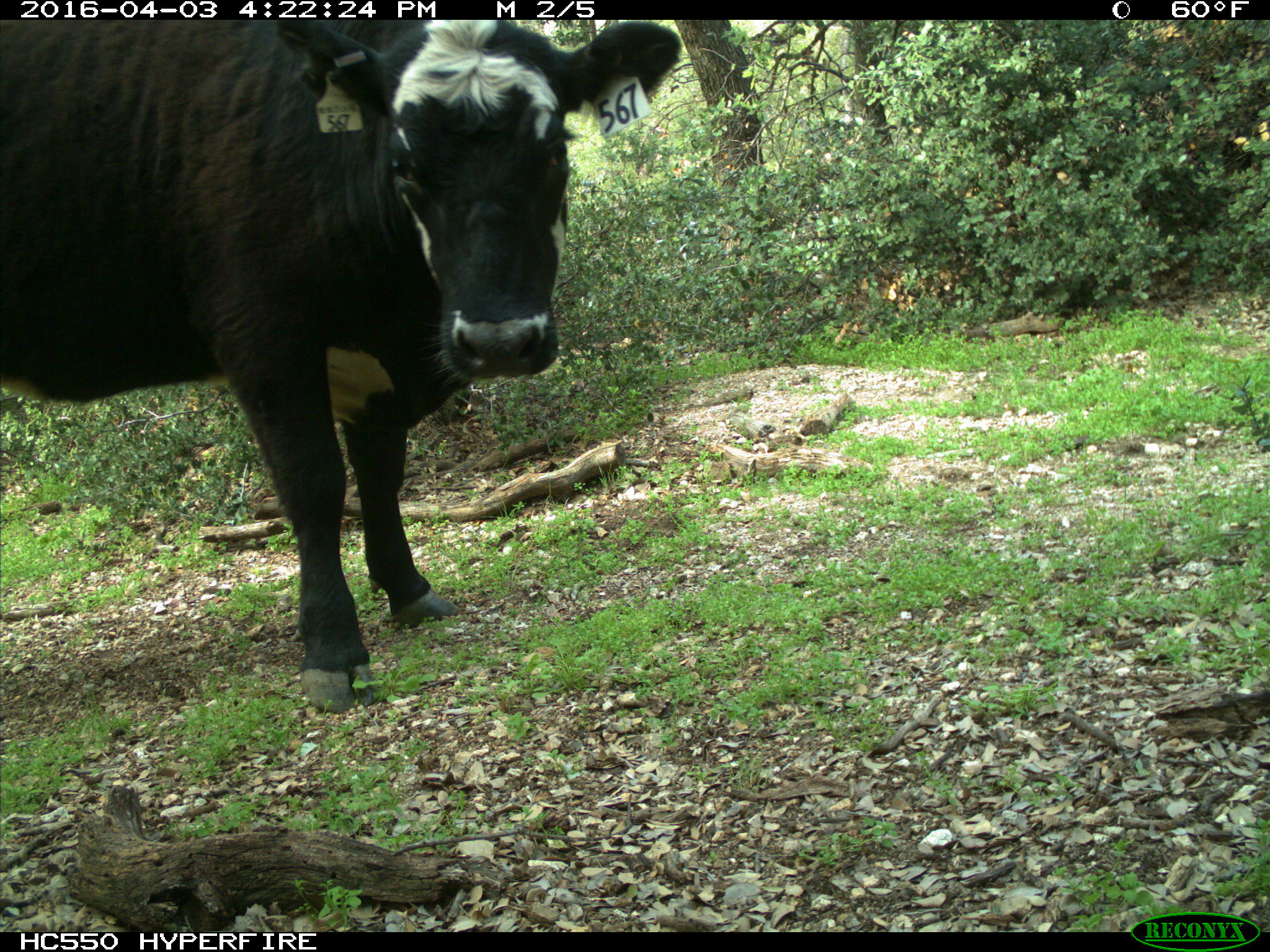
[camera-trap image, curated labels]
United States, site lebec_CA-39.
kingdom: Animalia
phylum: Chordata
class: Mammalia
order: Artiodactyla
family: Bovidae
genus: Bos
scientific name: Bos taurus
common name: domestic cow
Bos taurus (domestic cow).